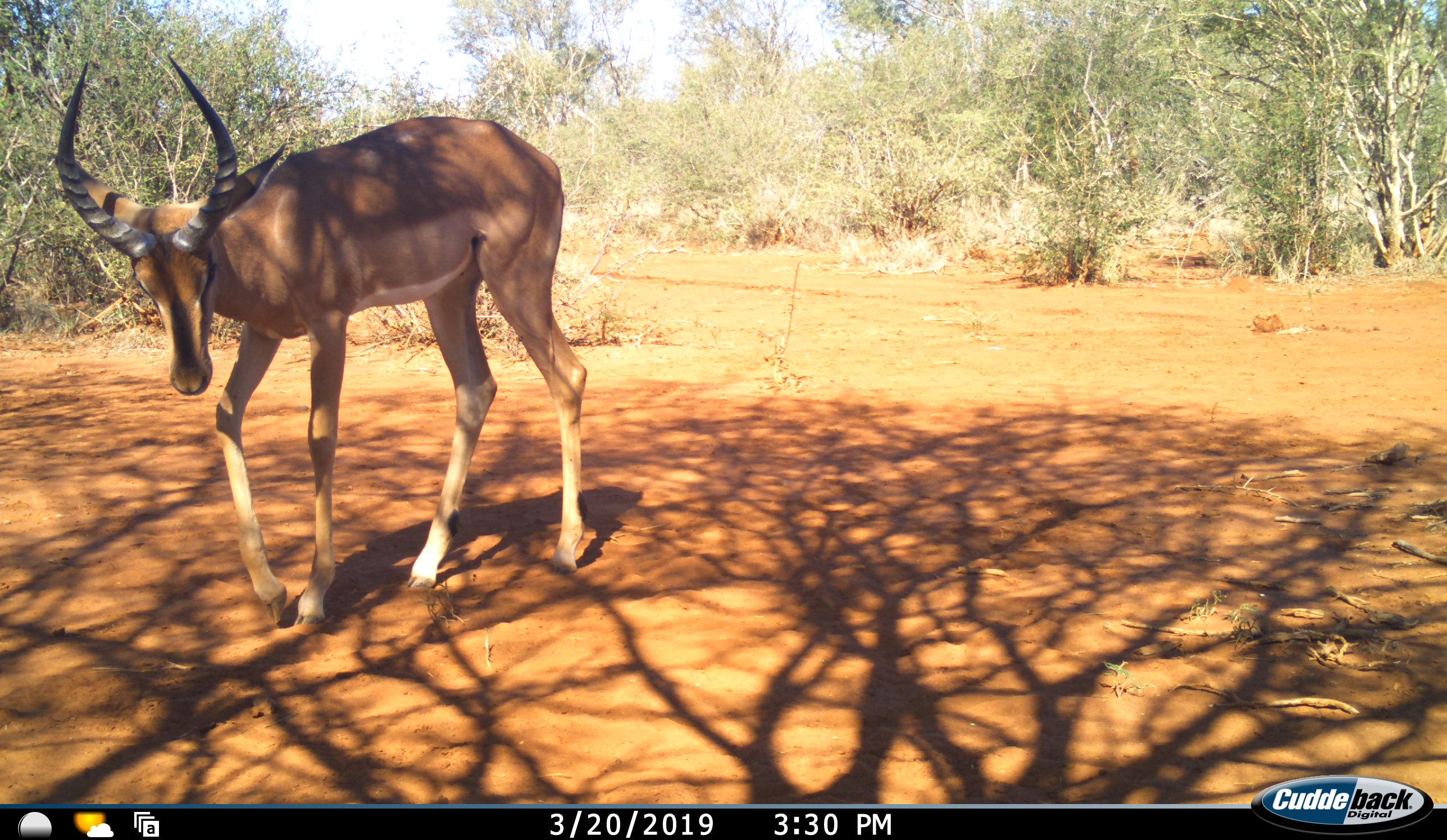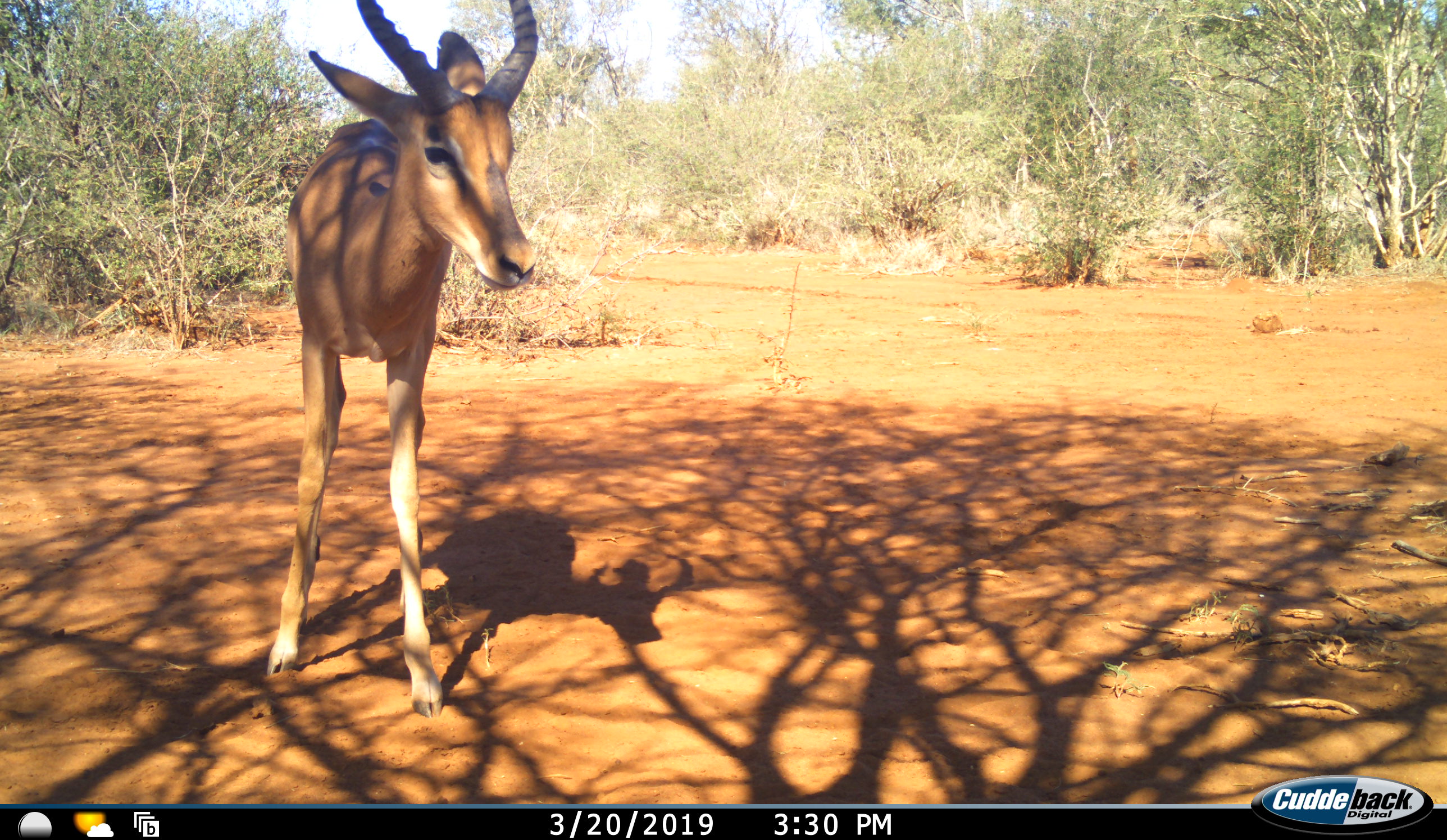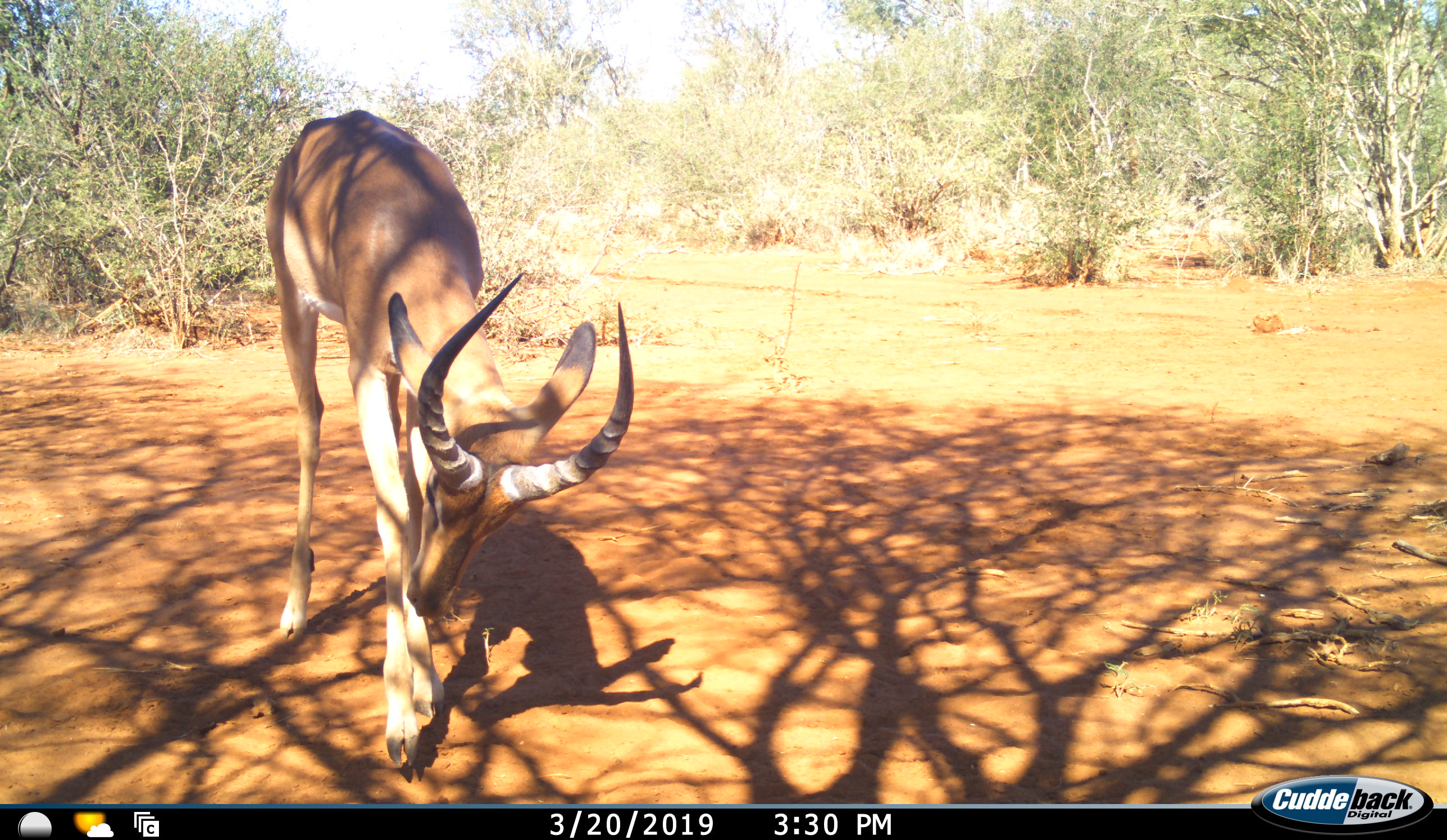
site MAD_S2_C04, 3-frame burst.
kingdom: Animalia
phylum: Chordata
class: Mammalia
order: Artiodactyla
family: Bovidae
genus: Aepyceros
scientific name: Aepyceros melampus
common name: impala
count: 1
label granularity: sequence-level